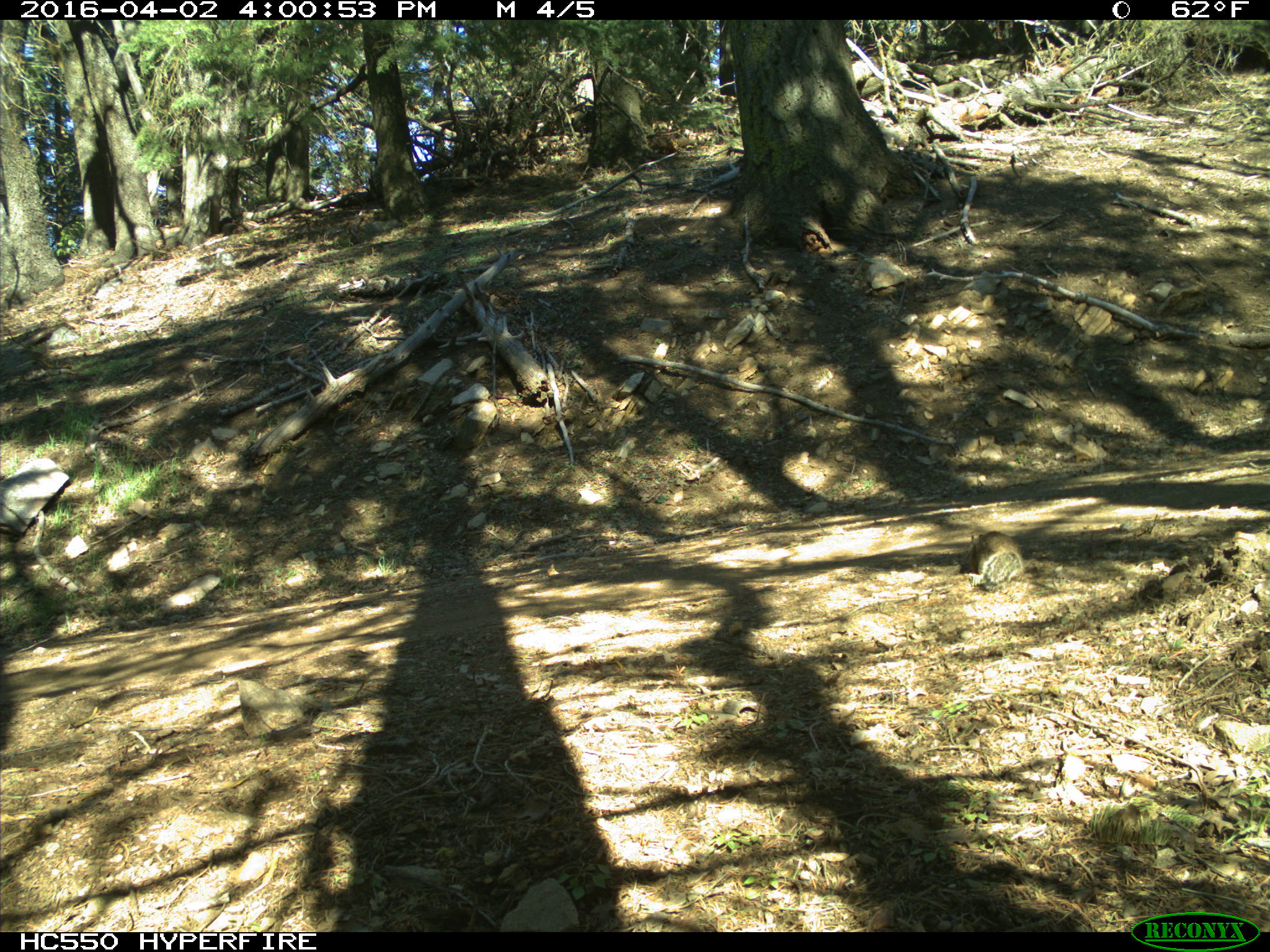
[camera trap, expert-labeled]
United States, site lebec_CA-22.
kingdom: Animalia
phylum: Chordata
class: Mammalia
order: Rodentia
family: Sciuridae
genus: Otospermophilus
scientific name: Otospermophilus beecheyi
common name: california ground squirrel